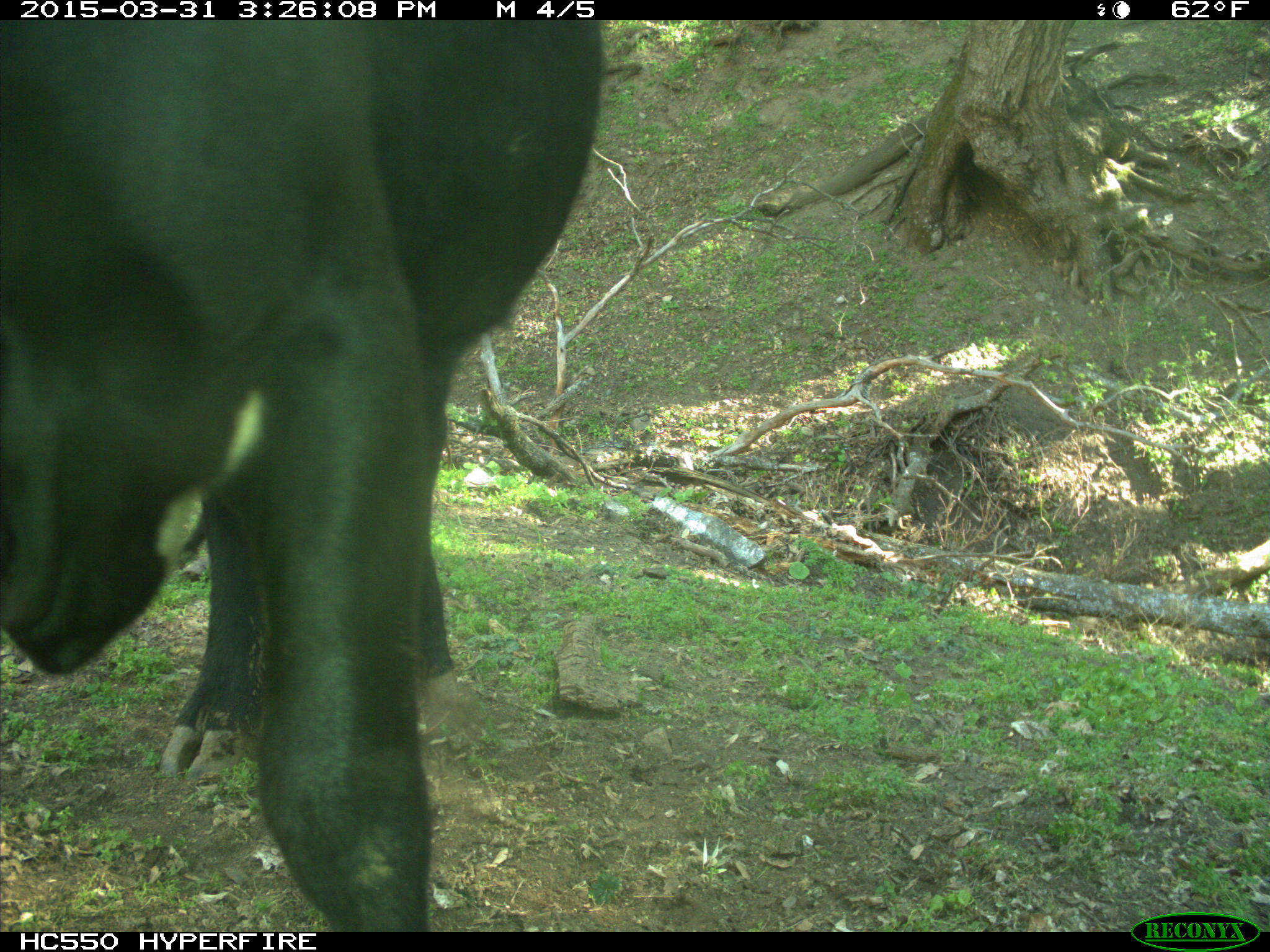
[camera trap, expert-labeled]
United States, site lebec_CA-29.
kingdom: Animalia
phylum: Chordata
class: Mammalia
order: Artiodactyla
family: Bovidae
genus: Bos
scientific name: Bos taurus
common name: domestic cow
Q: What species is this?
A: Bos taurus (domestic cow).